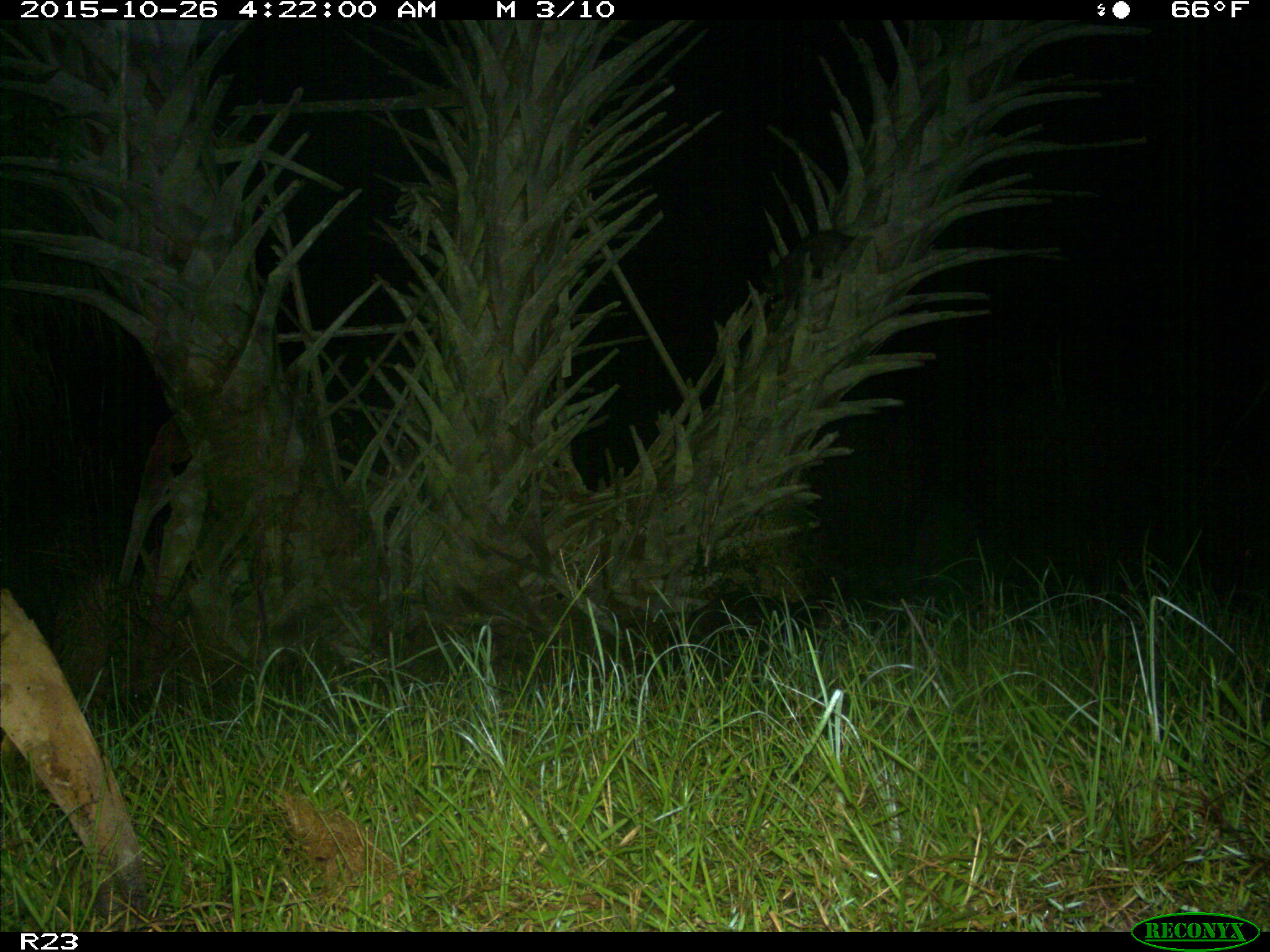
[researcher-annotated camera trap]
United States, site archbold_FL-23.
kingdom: Animalia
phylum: Chordata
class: Mammalia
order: Carnivora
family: Procyonidae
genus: Procyon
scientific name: Procyon lotor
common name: common raccoon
Procyon lotor (common raccoon).